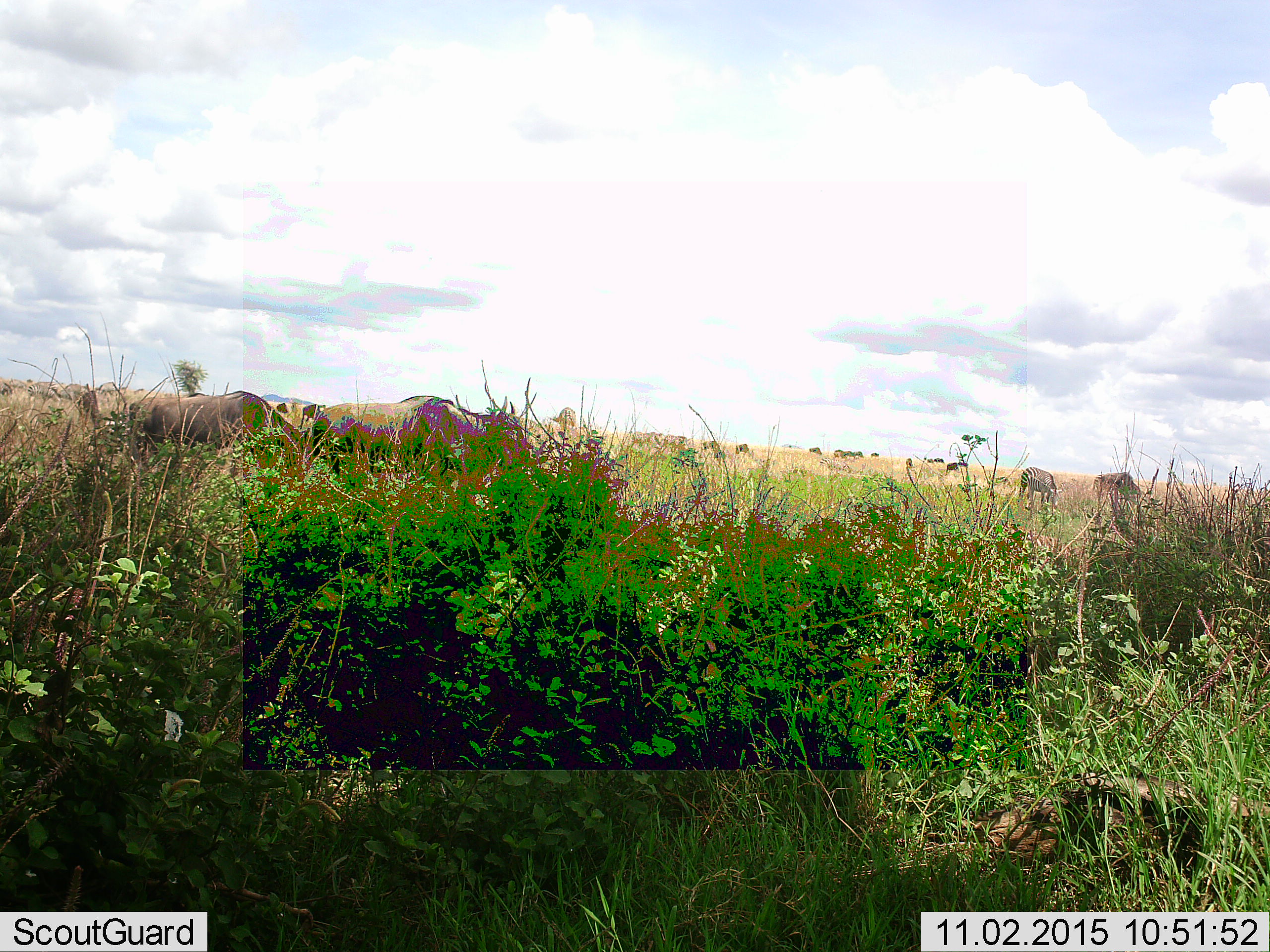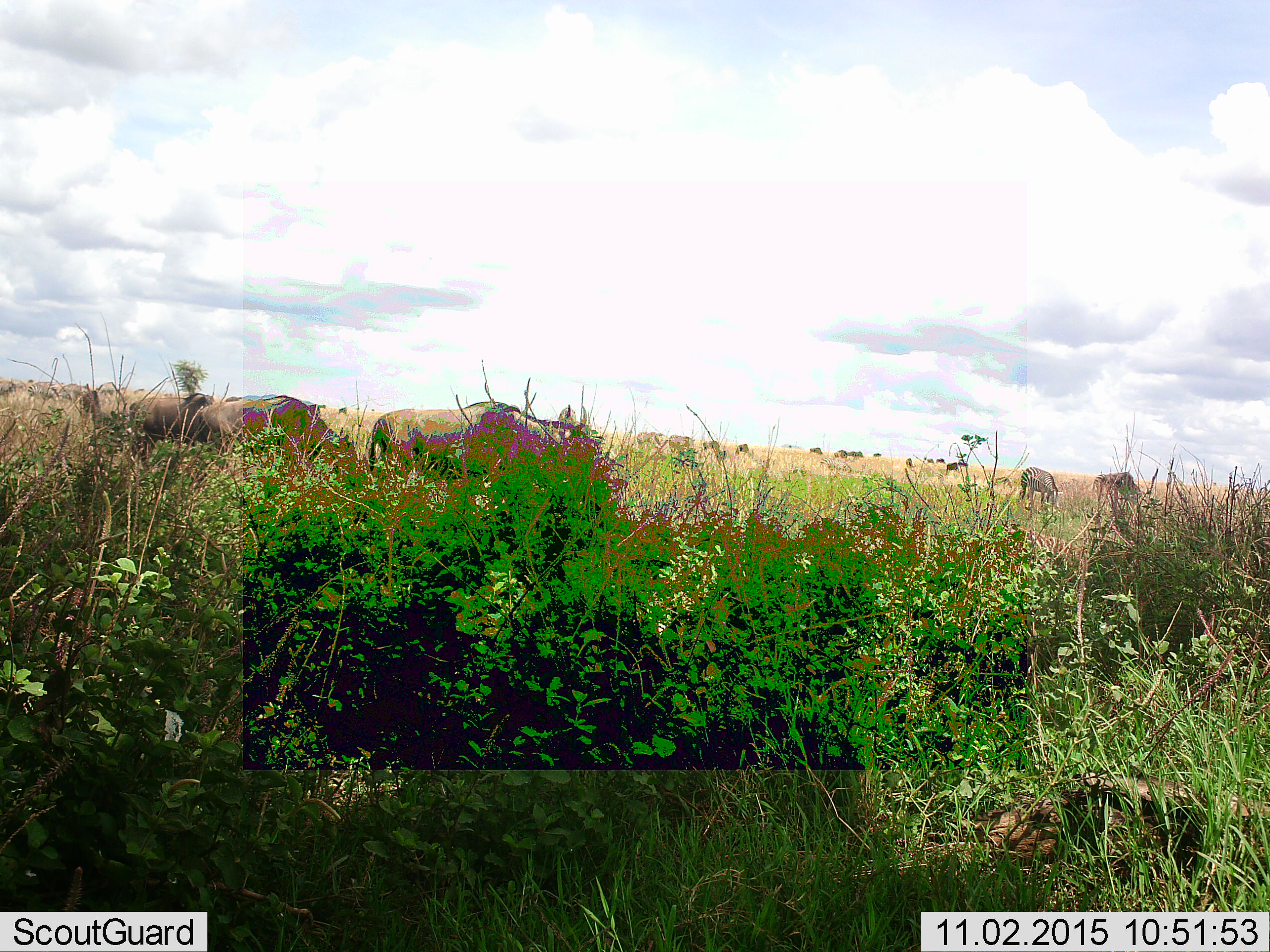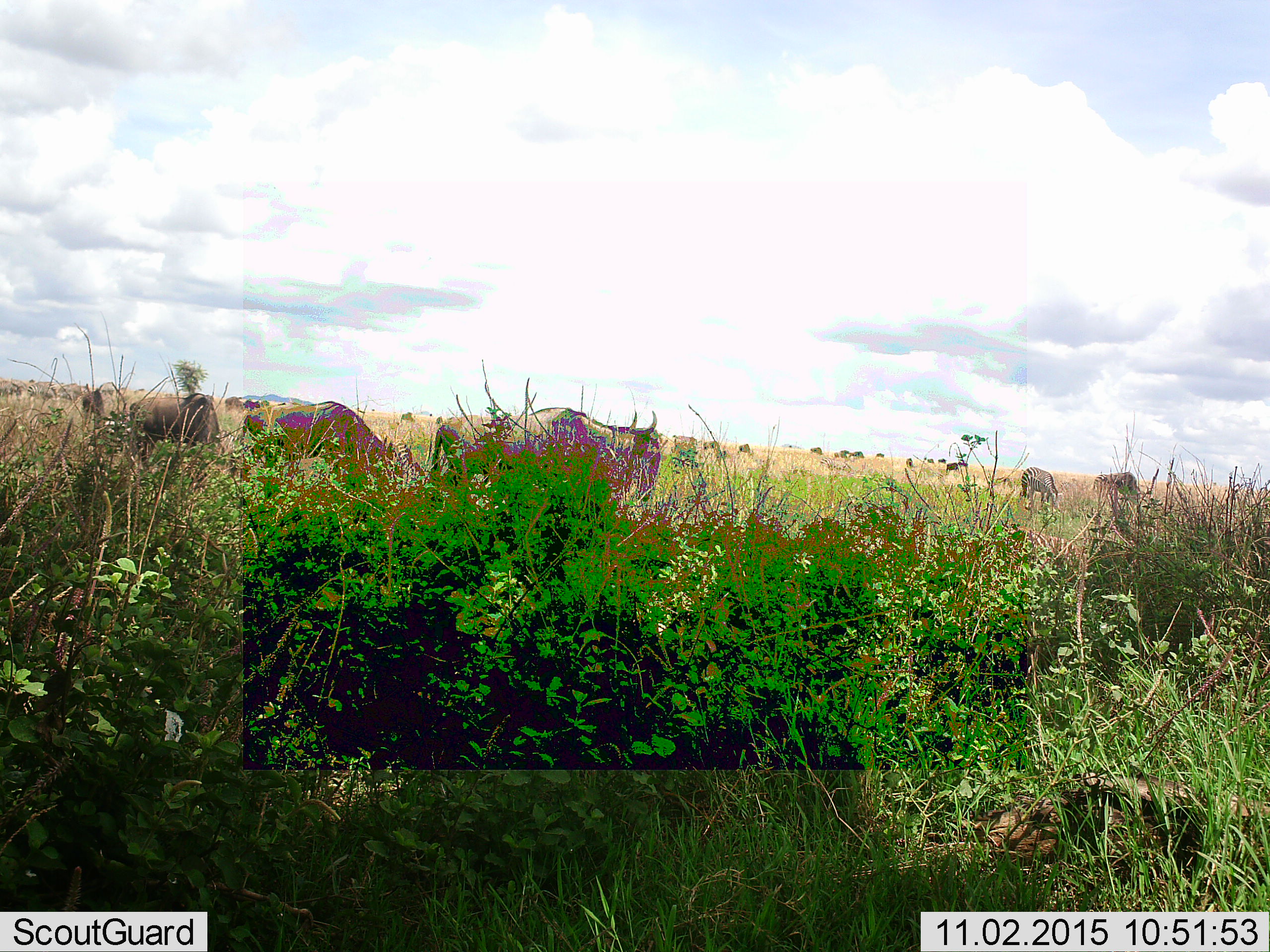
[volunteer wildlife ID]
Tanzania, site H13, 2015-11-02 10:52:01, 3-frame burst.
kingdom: Animalia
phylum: Chordata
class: Mammalia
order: Artiodactyla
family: Bovidae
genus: Connochaetes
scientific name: Connochaetes taurinus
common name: blue wildebeest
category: wildebeest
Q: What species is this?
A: Wildebeest (blue wildebeest) (Connochaetes taurinus).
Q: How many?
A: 11-50.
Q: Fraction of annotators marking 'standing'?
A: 22%.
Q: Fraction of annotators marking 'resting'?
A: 0%.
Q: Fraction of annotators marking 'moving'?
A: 78%.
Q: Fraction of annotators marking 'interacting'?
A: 0%.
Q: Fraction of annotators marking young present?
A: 0%.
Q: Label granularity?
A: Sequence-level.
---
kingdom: Animalia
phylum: Chordata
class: Mammalia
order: Perissodactyla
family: Equidae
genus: Equus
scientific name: Equus quagga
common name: plains zebra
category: zebra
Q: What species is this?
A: Zebra (plains zebra) (Equus quagga).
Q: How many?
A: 4.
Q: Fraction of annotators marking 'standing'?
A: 50%.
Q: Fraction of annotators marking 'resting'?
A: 0%.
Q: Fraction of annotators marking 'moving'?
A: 25%.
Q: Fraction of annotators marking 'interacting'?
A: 0%.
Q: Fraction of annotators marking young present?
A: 0%.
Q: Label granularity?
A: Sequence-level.